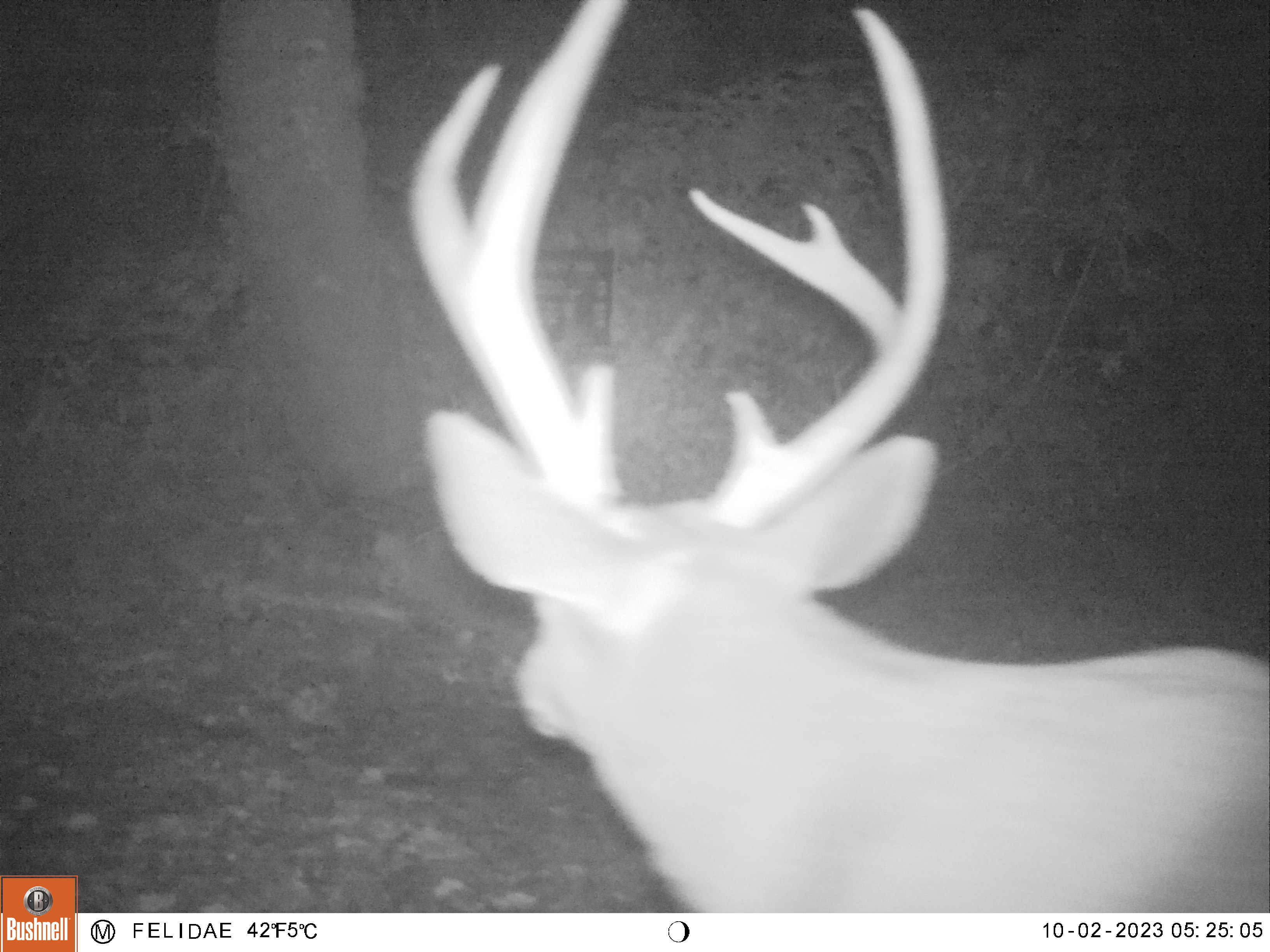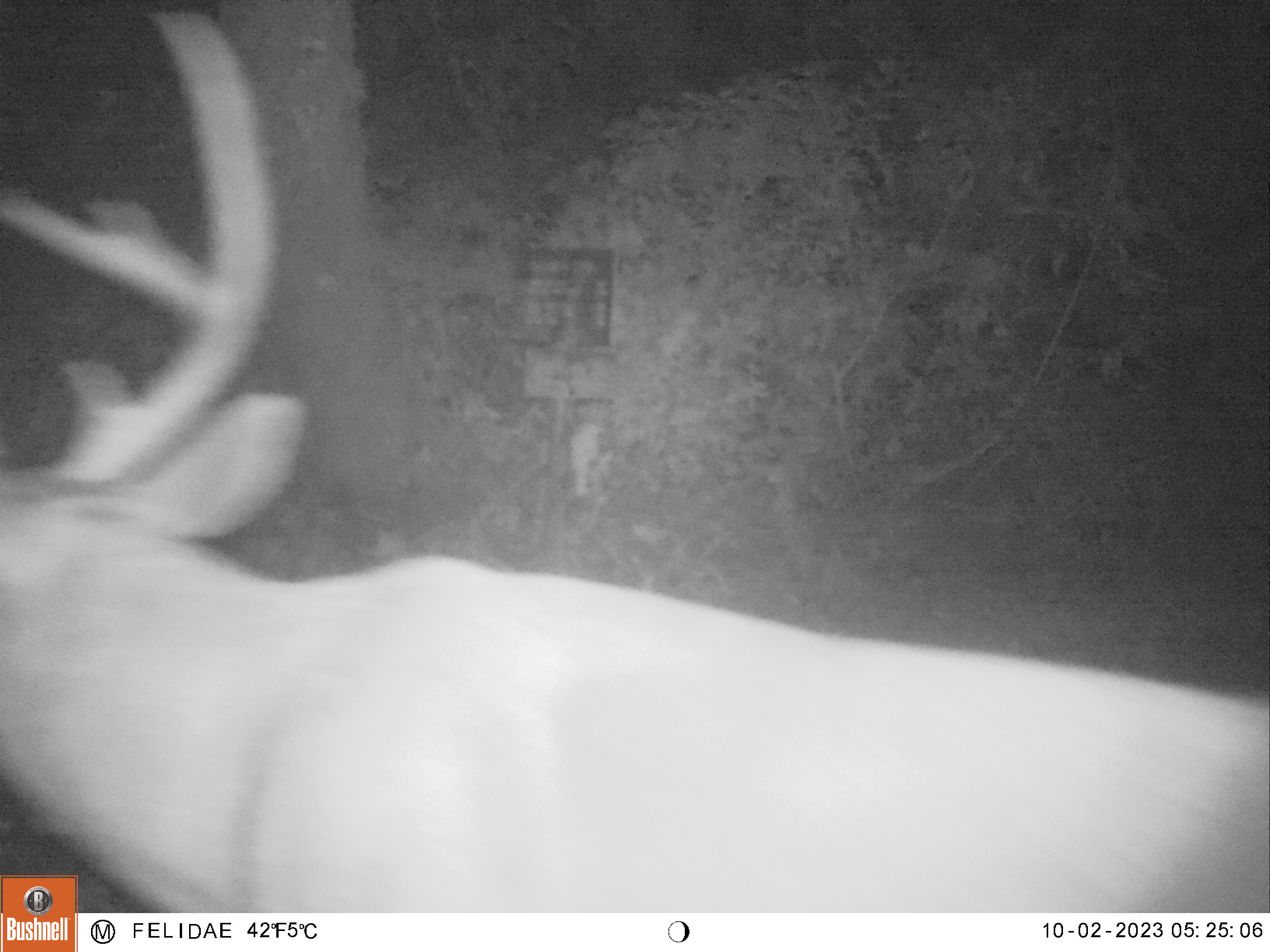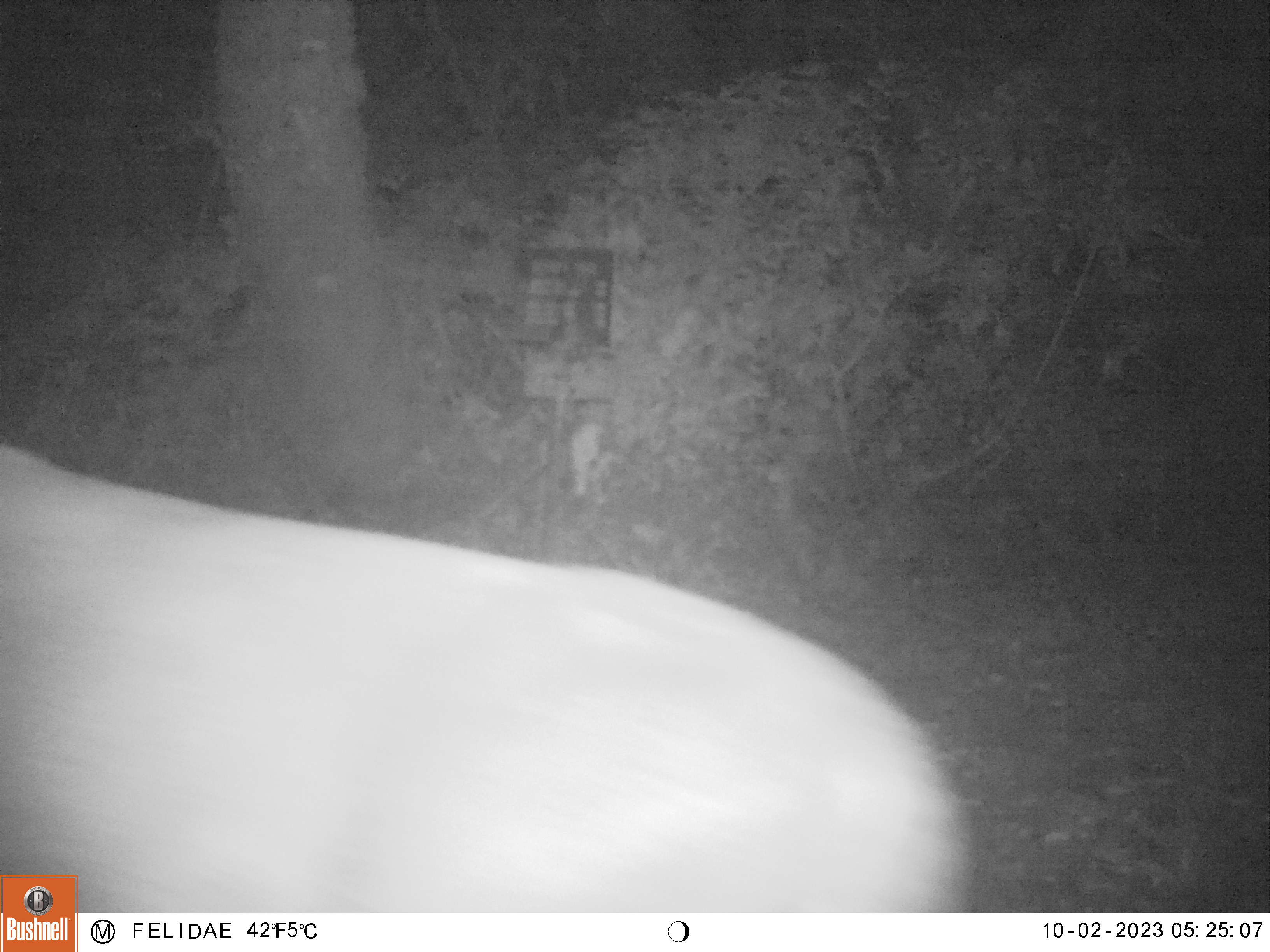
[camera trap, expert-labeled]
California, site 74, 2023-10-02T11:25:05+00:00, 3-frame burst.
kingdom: Animalia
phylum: Chordata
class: Mammalia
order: Artiodactyla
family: Cervidae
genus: Odocoileus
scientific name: Odocoileus hemionus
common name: mule deer